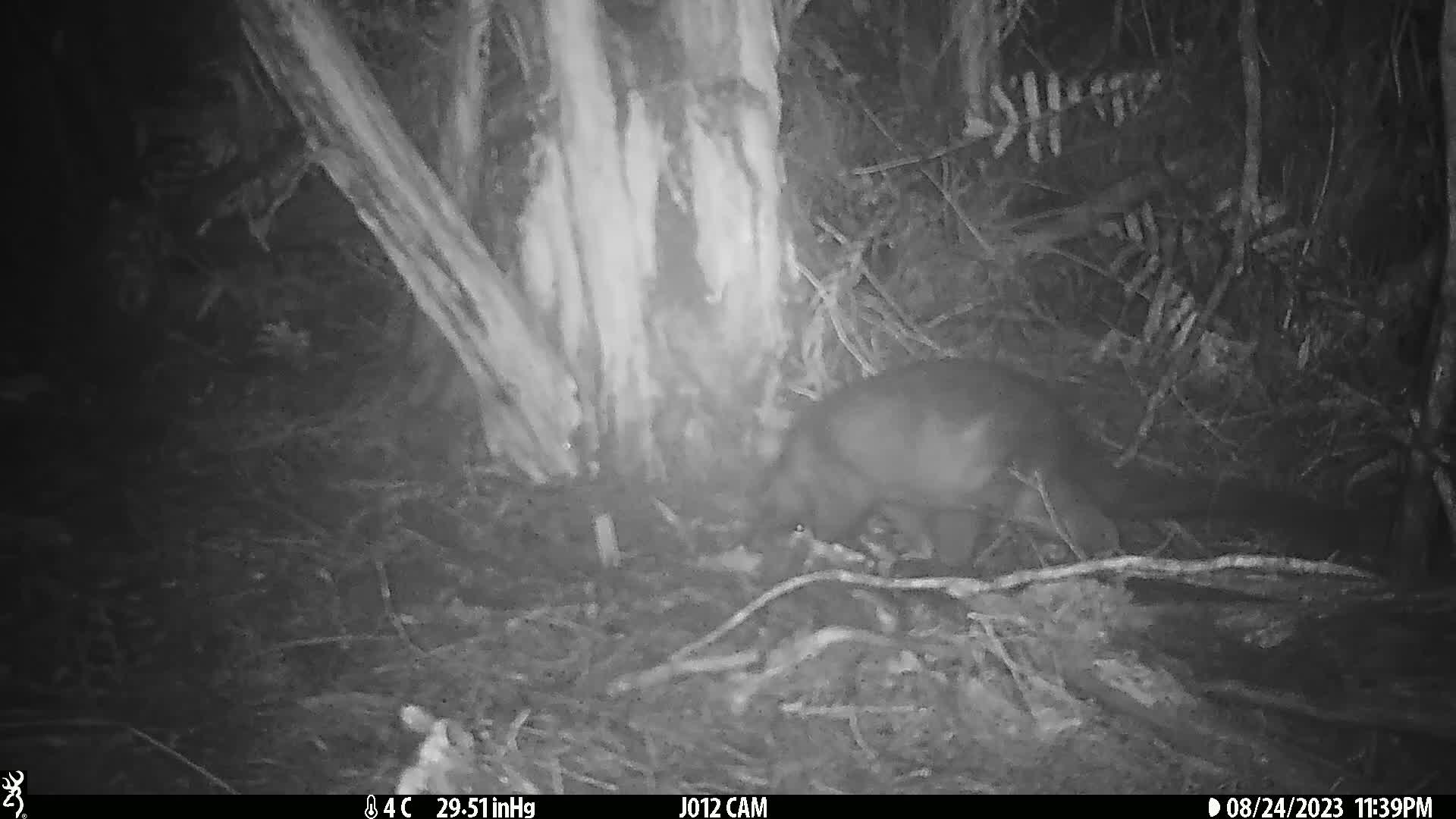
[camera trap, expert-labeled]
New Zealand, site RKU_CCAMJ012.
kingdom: Animalia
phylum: Chordata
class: Mammalia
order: Diprotodontia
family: Phalangeridae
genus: Trichosurus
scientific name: Trichosurus vulpecula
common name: common brushtail possum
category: possum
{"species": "possum (common brushtail possum) (Trichosurus vulpecula)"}